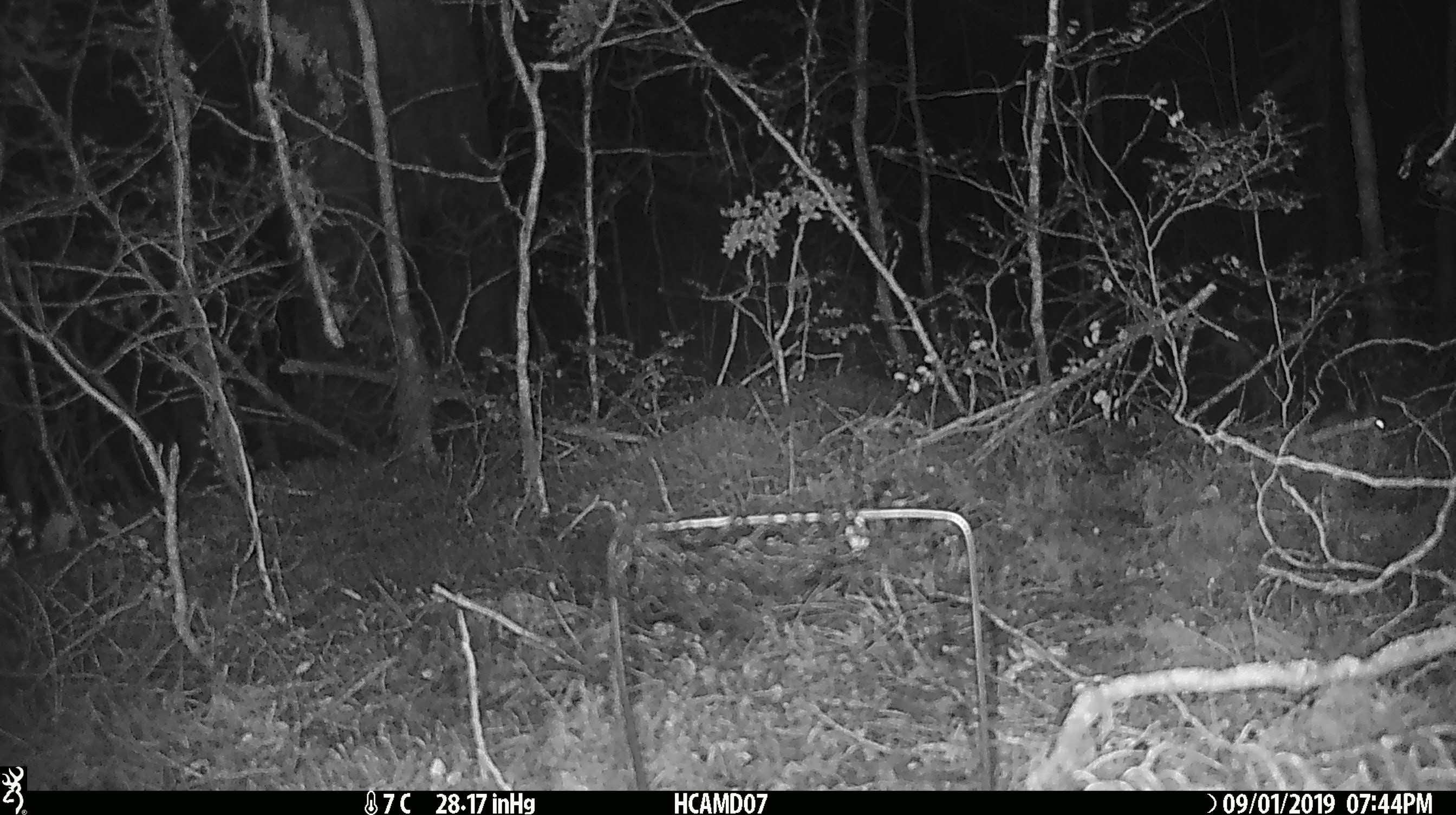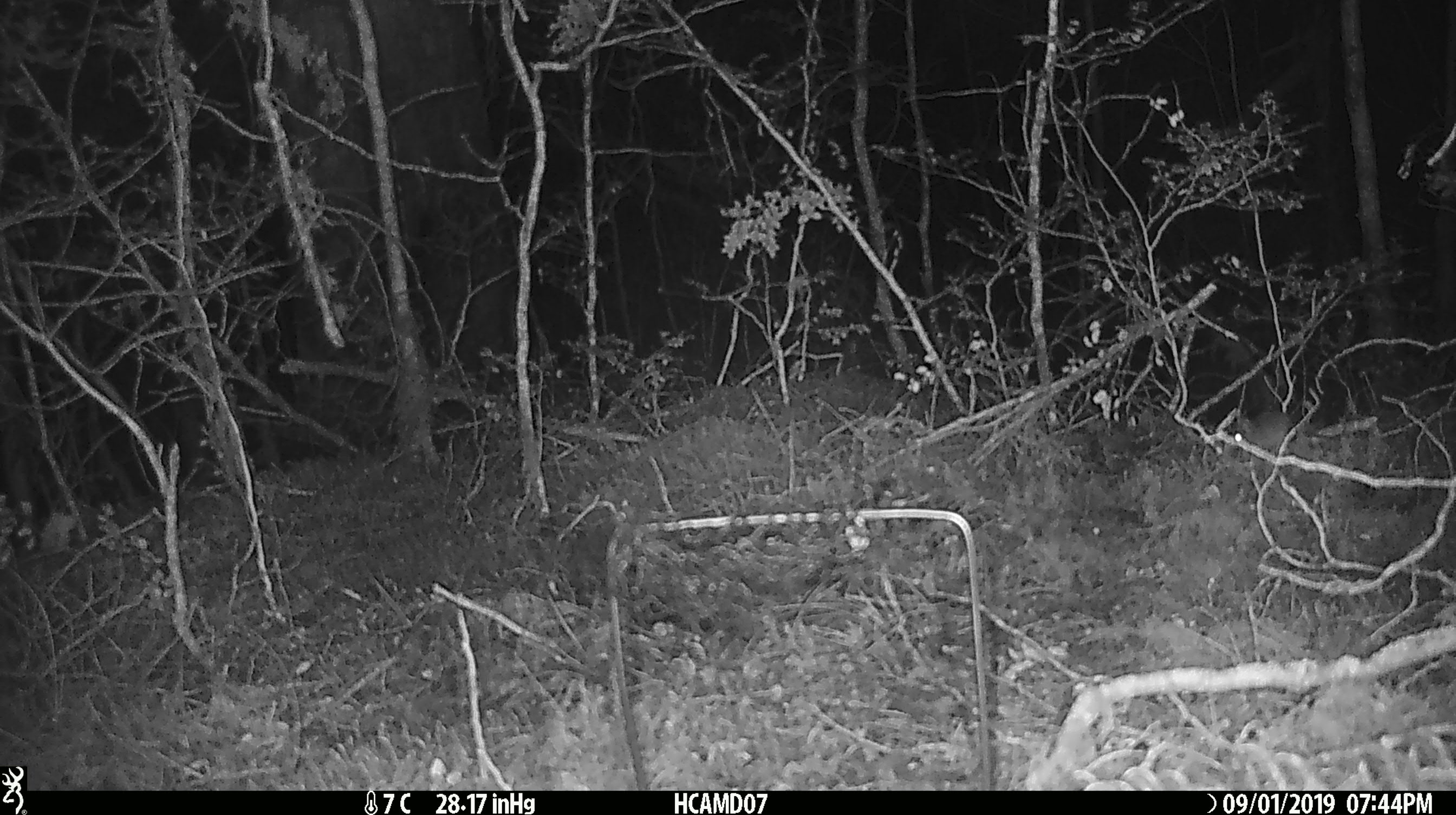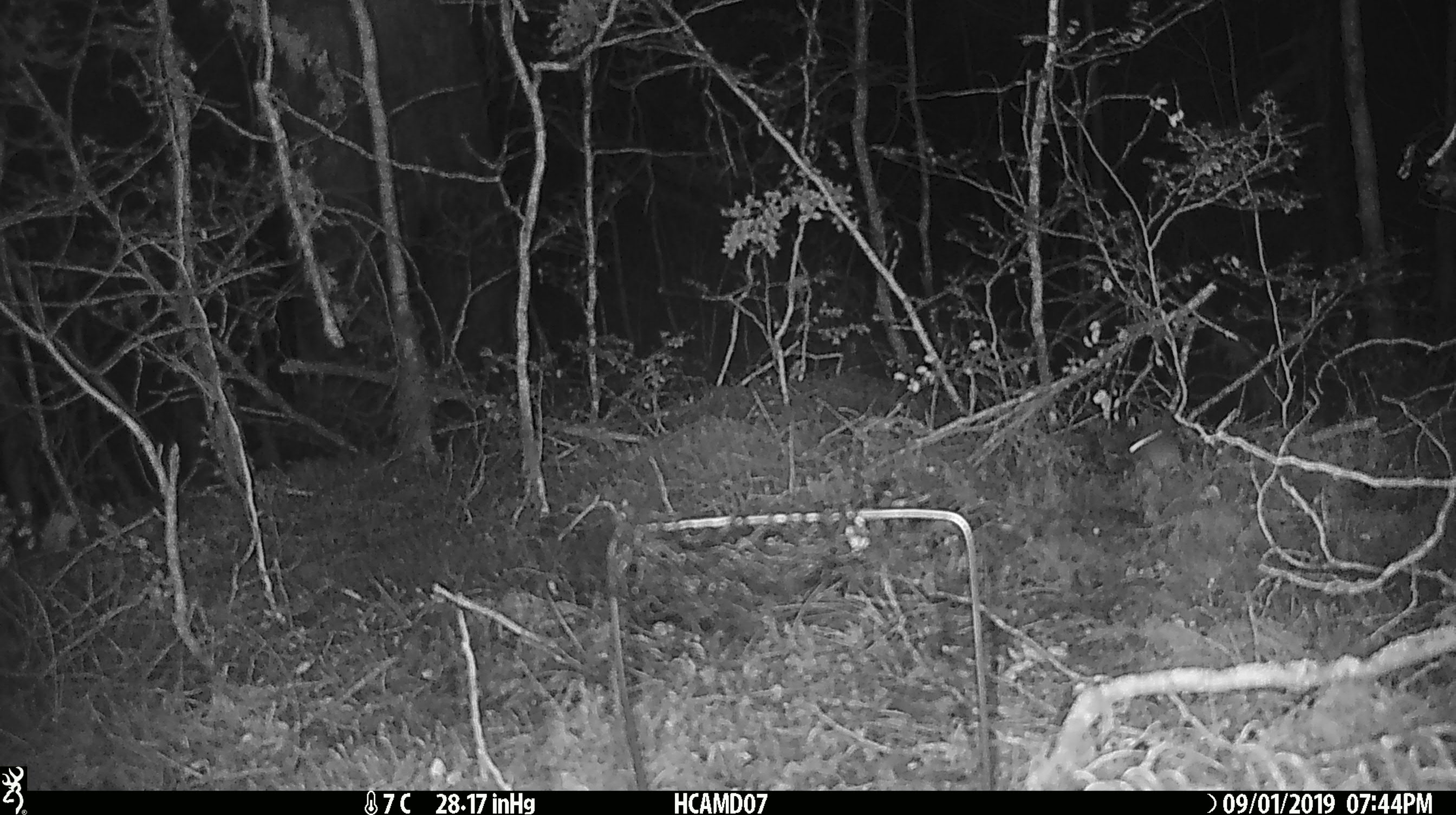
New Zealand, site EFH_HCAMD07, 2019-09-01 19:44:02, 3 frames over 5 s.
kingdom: Animalia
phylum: Chordata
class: Mammalia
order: Rodentia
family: Muridae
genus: Mus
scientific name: Mus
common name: mouse